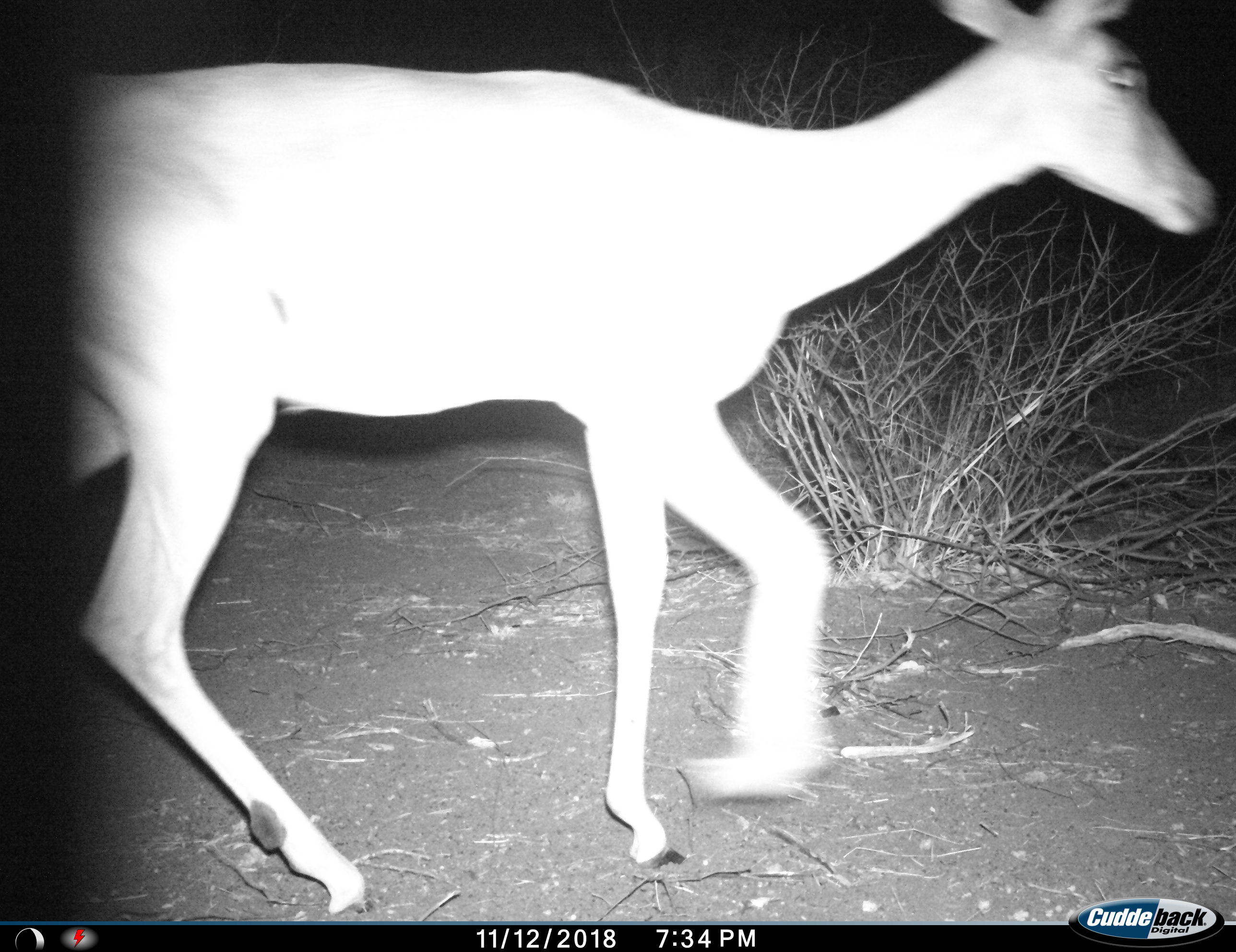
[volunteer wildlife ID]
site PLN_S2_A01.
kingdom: Animalia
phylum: Chordata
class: Mammalia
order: Artiodactyla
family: Bovidae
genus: Aepyceros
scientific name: Aepyceros melampus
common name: impala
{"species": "impala (Aepyceros melampus)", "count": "1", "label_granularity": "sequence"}